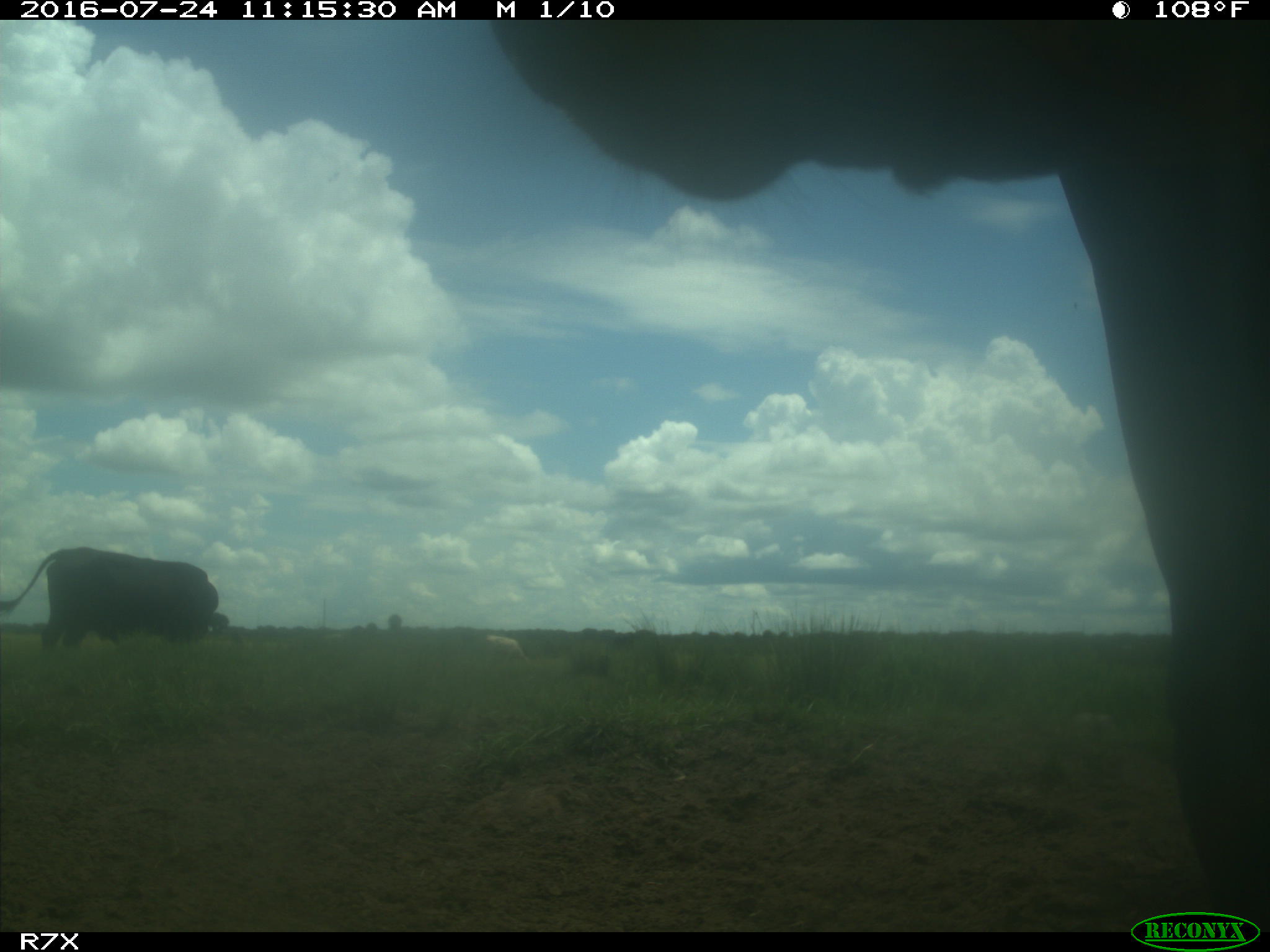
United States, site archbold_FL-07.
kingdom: Animalia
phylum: Chordata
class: Mammalia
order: Artiodactyla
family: Bovidae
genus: Bos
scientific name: Bos taurus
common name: domestic cow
Bos taurus (domestic cow).